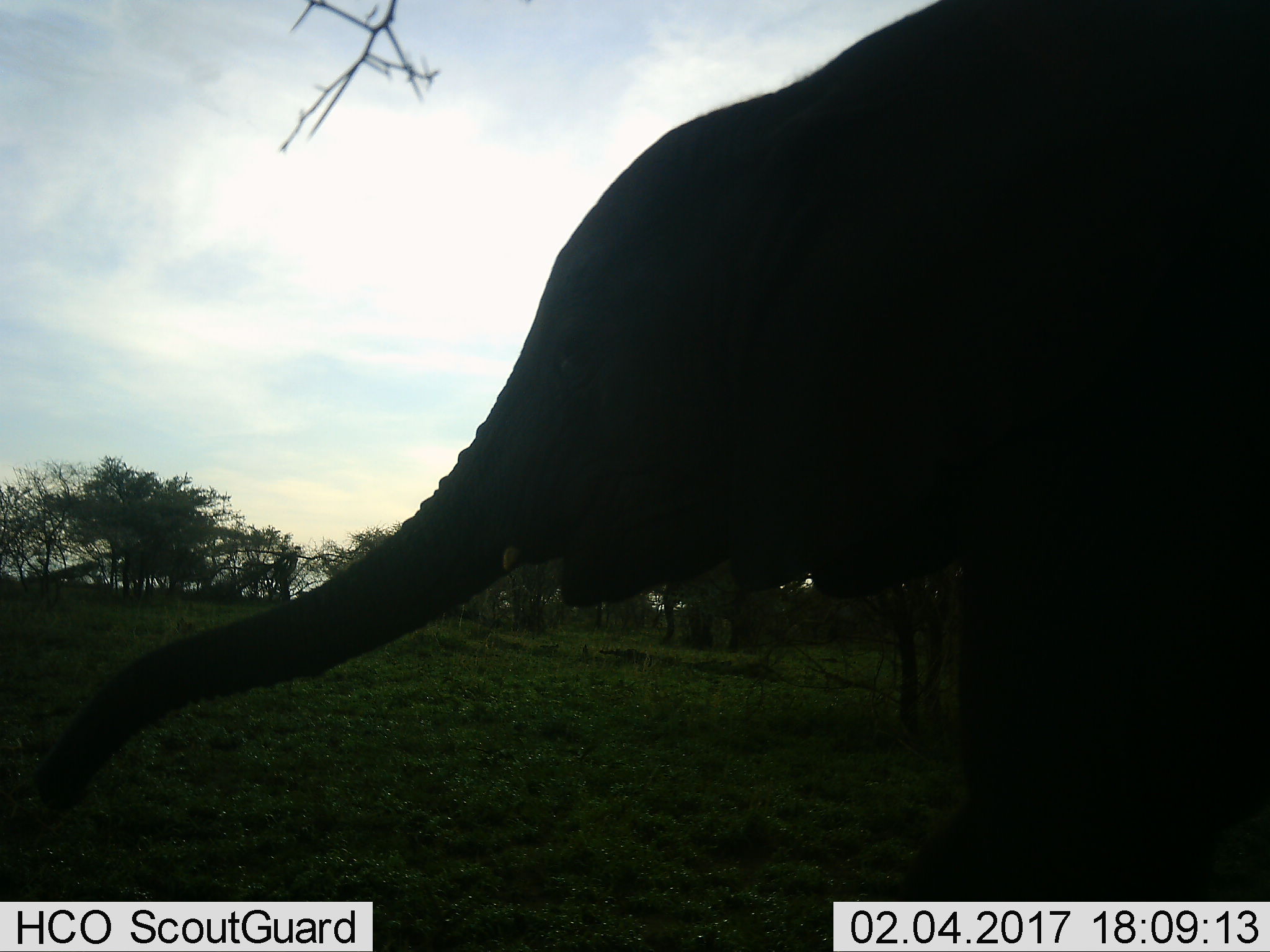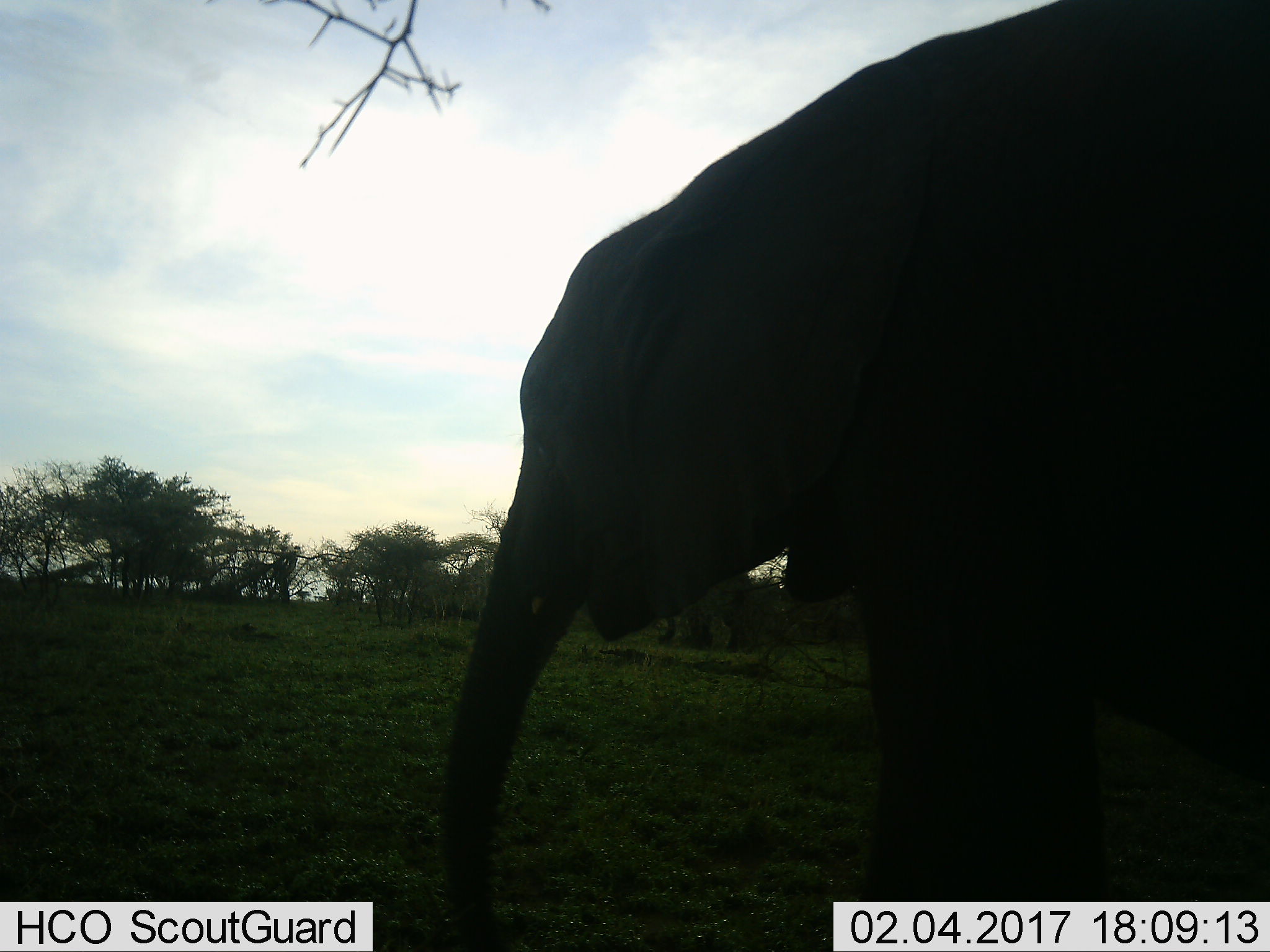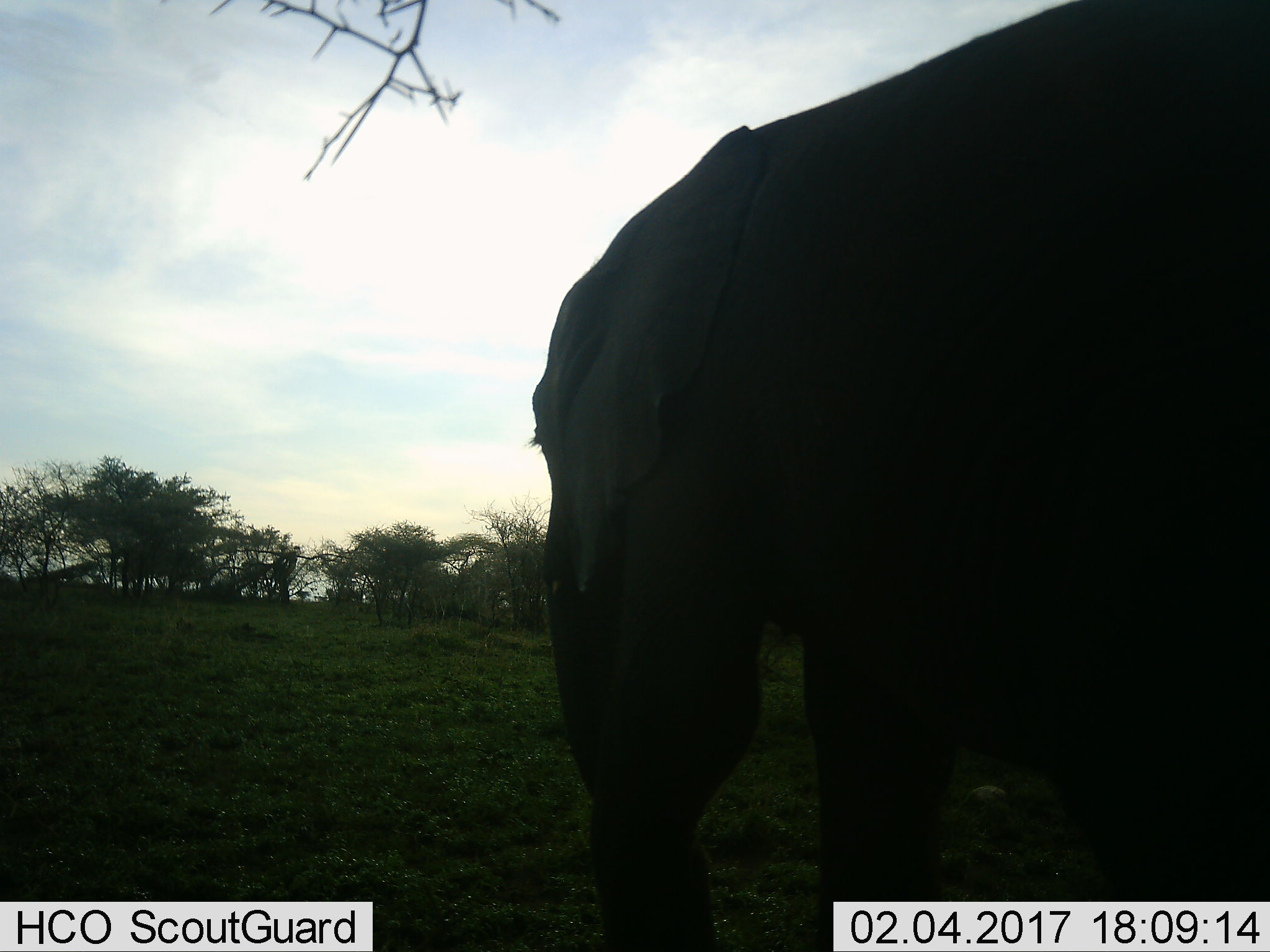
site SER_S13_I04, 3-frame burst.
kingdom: Animalia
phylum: Chordata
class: Mammalia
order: Proboscidea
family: Elephantidae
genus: Loxodonta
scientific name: Loxodonta africana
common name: african bush elephant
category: elephant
Elephant (african bush elephant) (Loxodonta africana), count 1. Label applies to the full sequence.